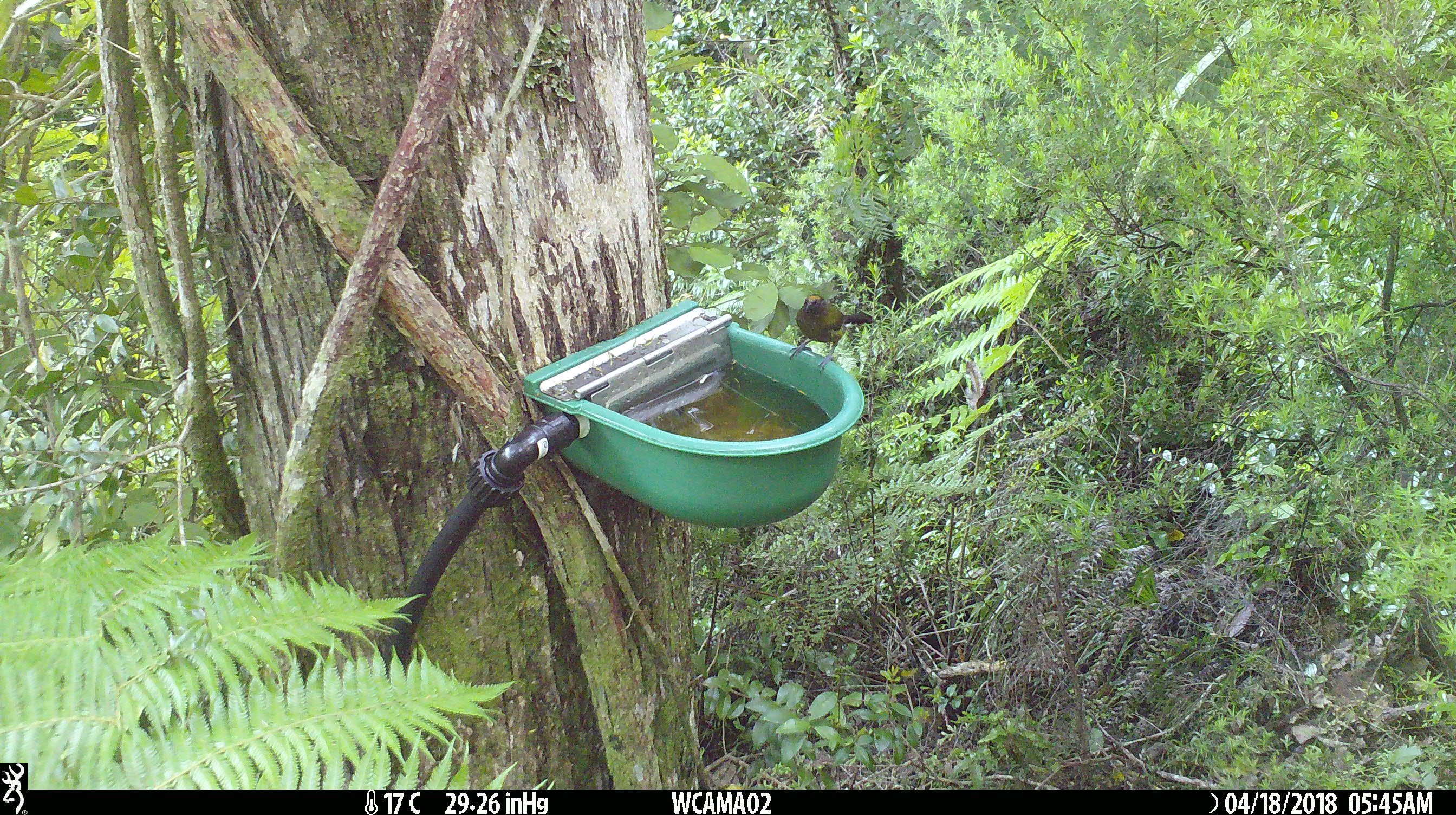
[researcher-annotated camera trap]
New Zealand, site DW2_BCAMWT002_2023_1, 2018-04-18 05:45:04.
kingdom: Animalia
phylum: Chordata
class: Aves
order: Passeriformes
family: Meliphagidae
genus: Anthornis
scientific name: Anthornis melanura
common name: new zealand bellbird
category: bellbird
Bellbird (new zealand bellbird) (Anthornis melanura).